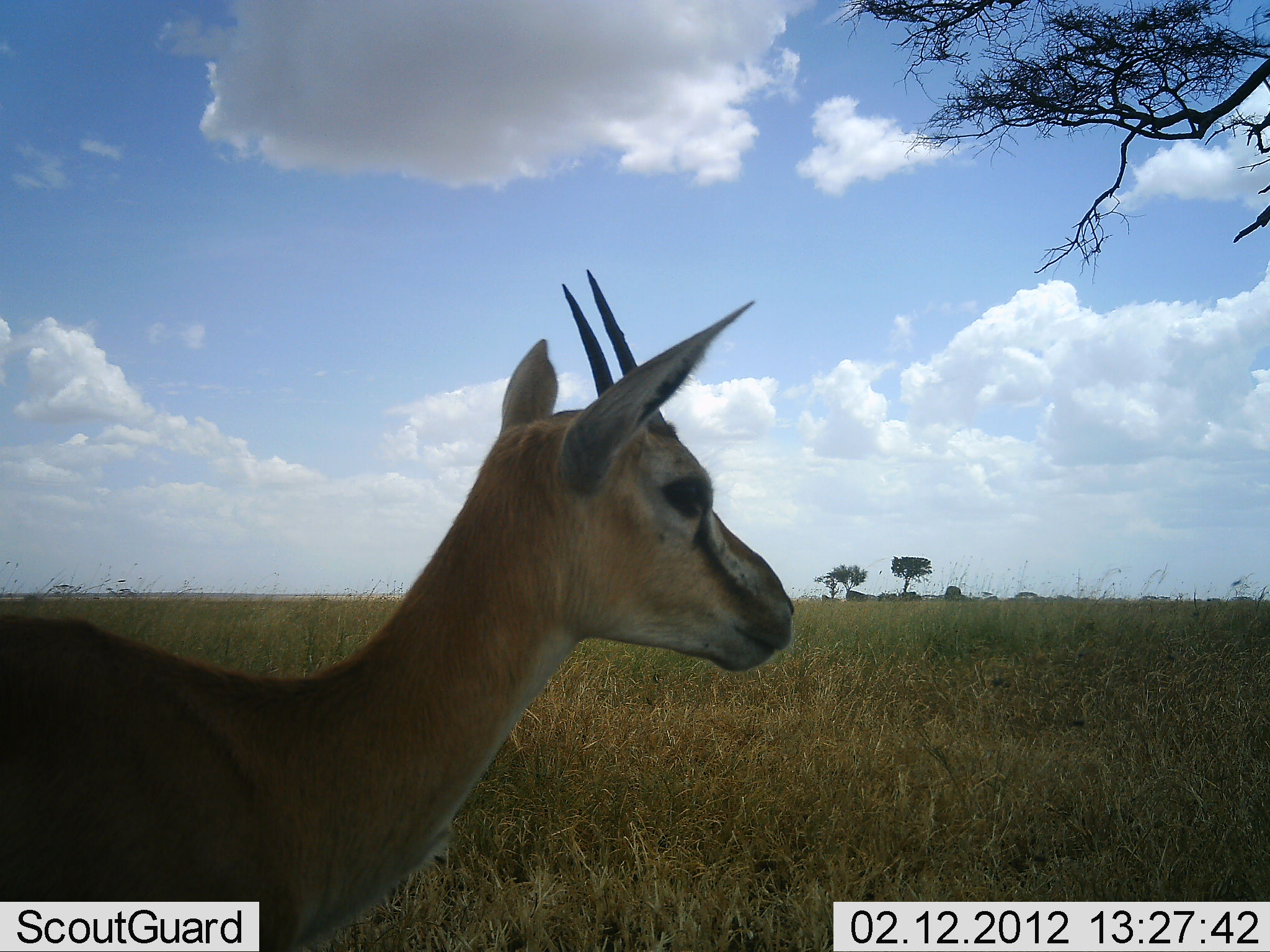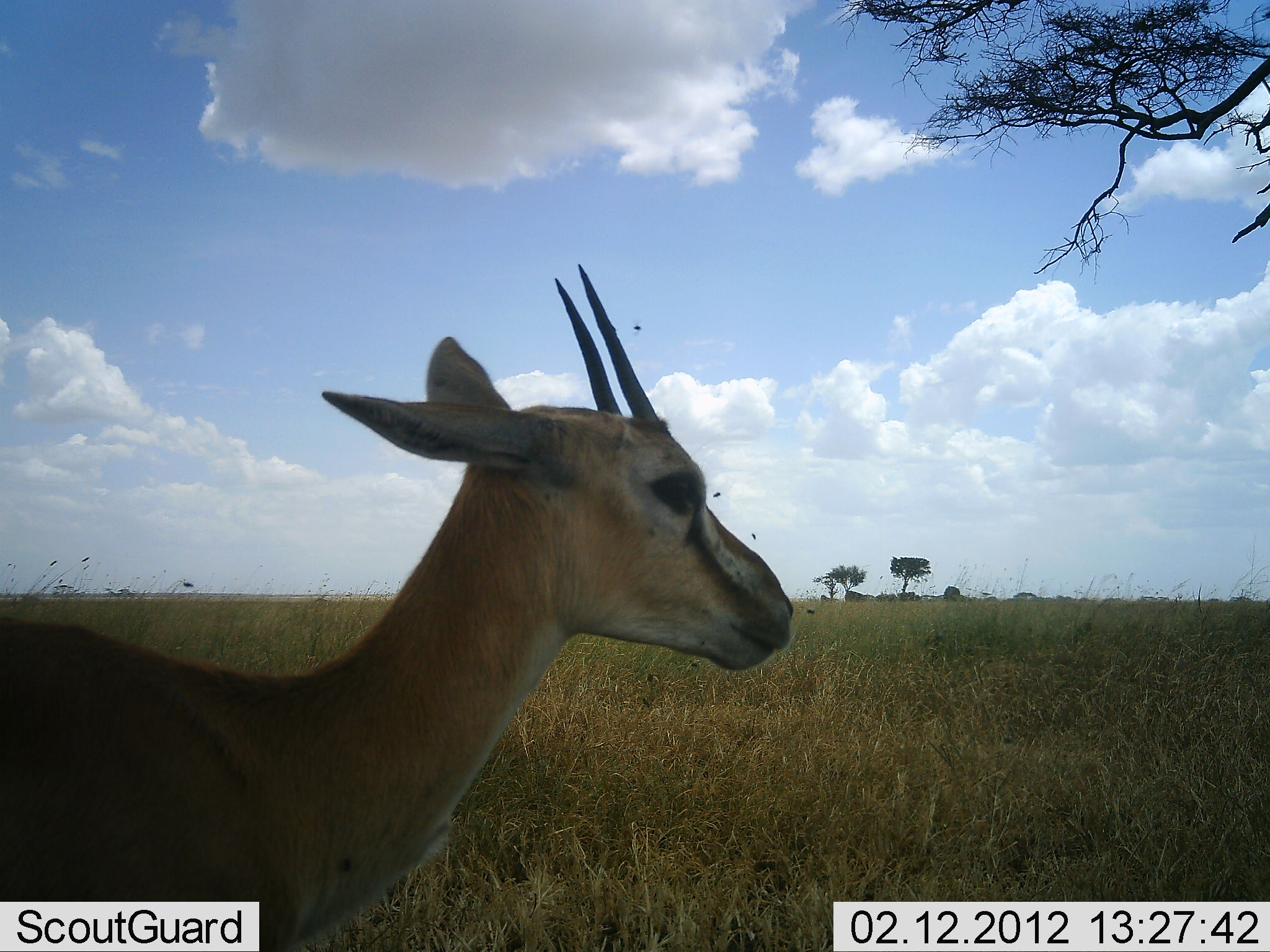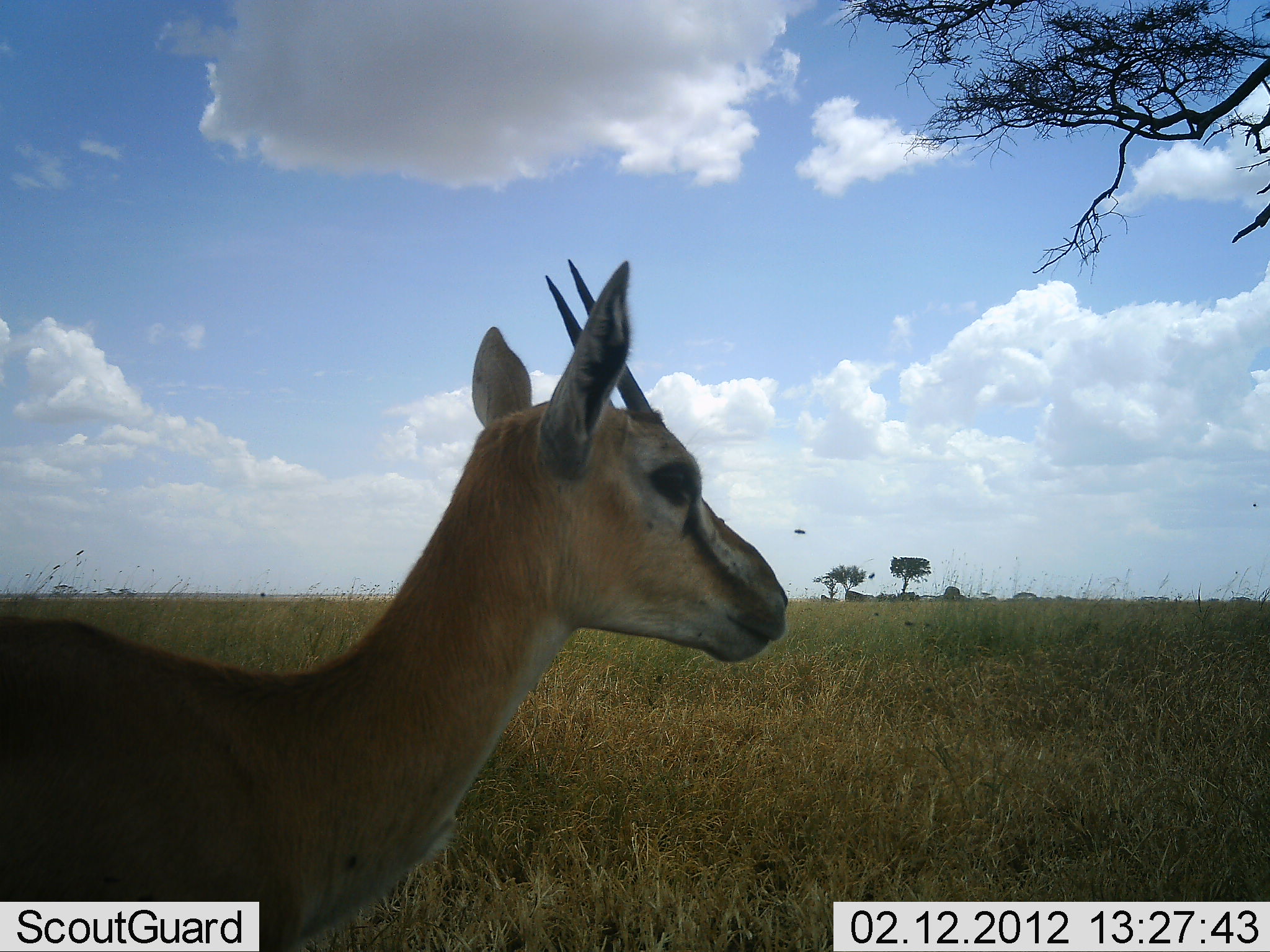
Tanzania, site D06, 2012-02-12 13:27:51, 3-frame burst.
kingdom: Animalia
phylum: Chordata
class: Mammalia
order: Artiodactyla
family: Bovidae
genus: Eudorcas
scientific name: Eudorcas thomsonii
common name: thomson's gazelle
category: gazellethomsons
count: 1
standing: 100%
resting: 8%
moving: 0%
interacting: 0%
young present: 8%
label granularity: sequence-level